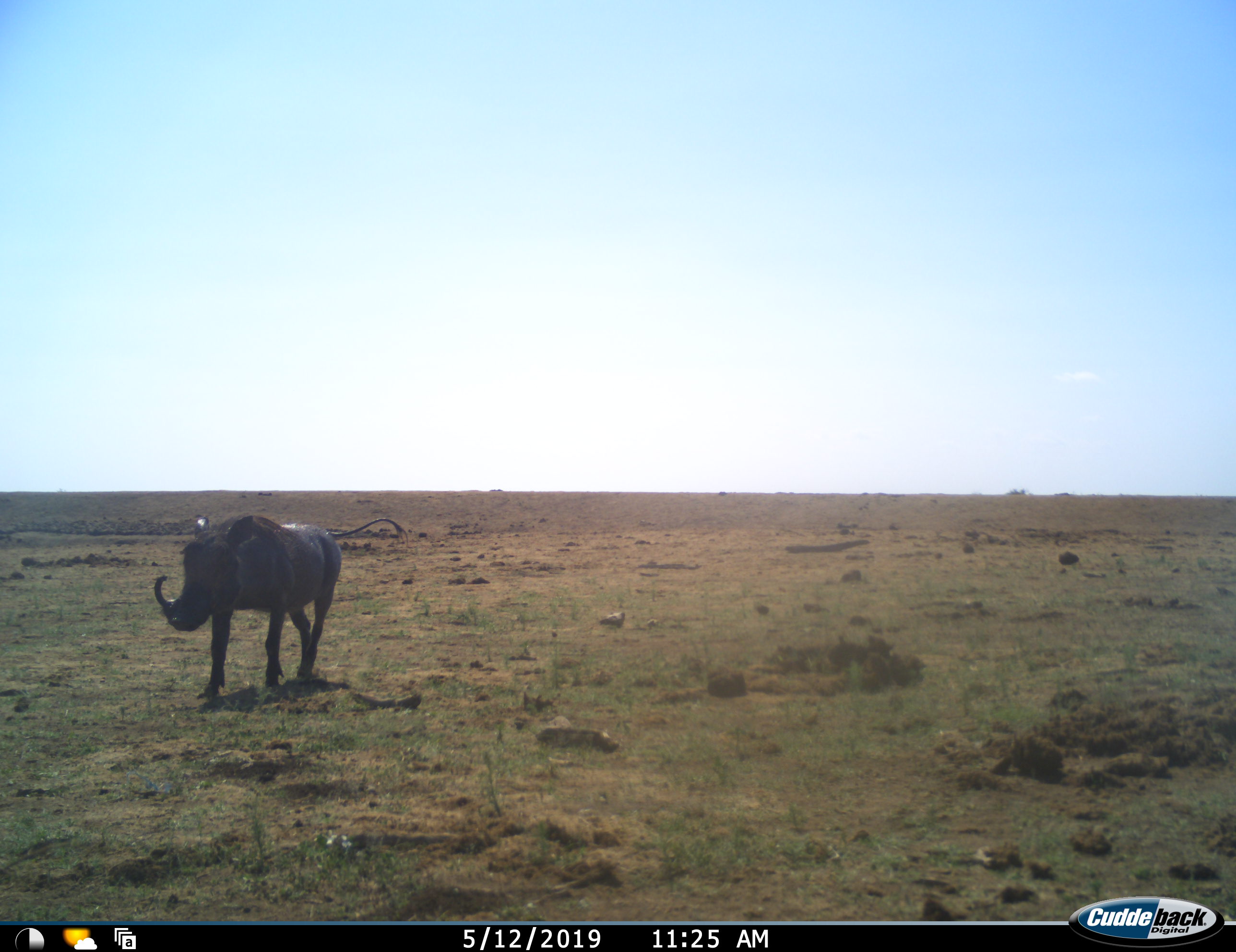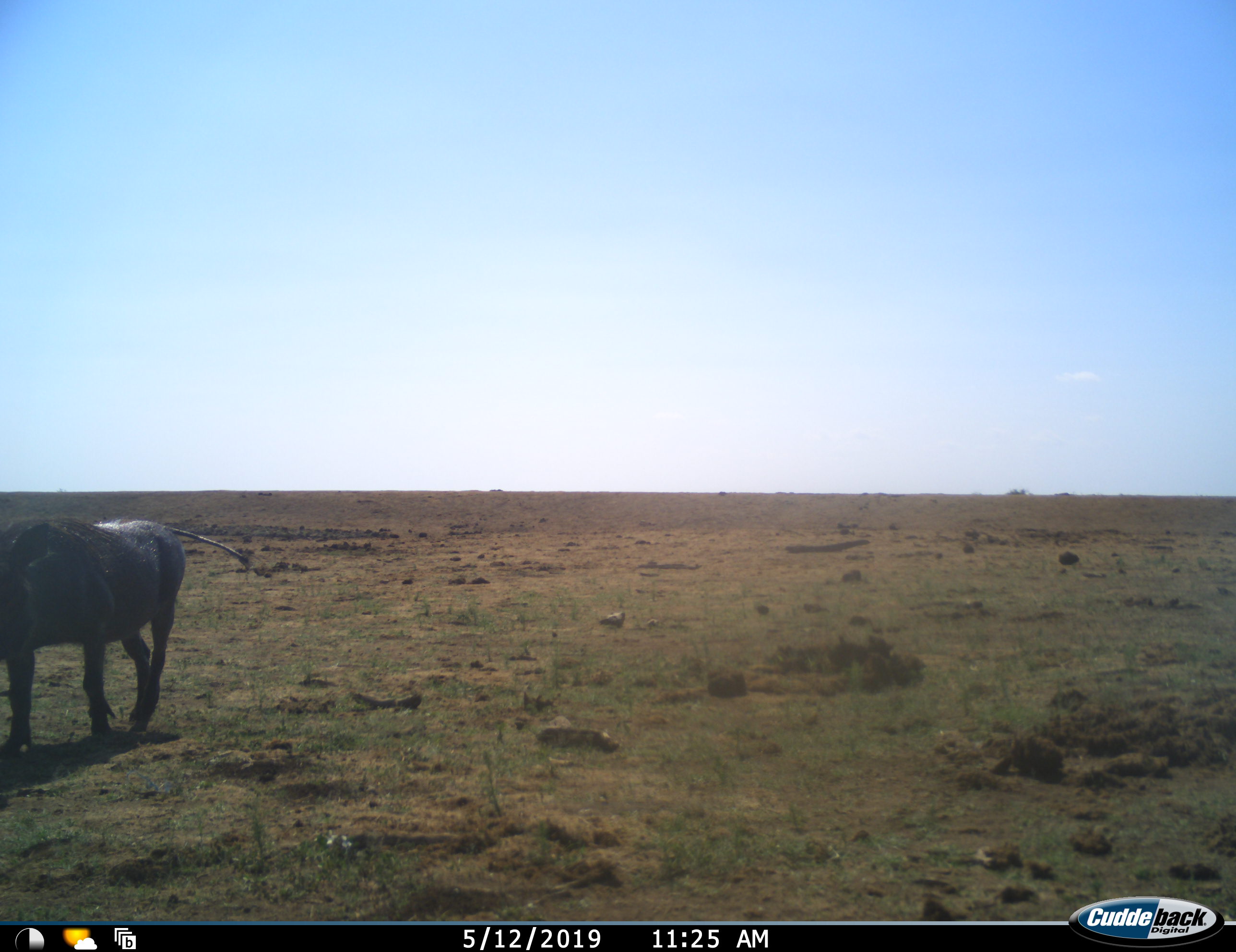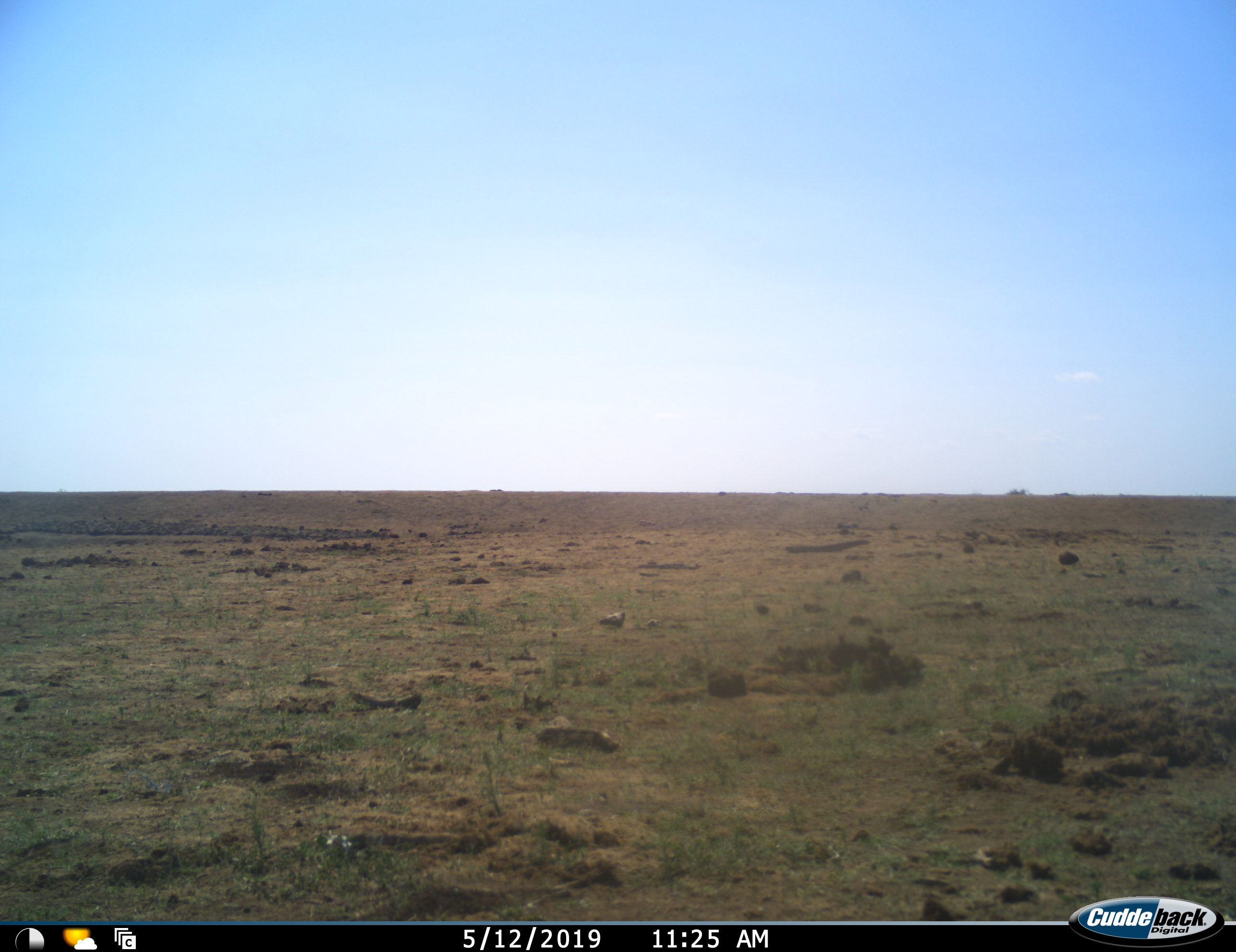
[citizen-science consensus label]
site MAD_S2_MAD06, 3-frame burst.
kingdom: Animalia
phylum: Chordata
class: Mammalia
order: Artiodactyla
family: Suidae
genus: Phacochoerus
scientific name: Phacochoerus africanus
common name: warthog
Warthog (Phacochoerus africanus), count 1. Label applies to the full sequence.